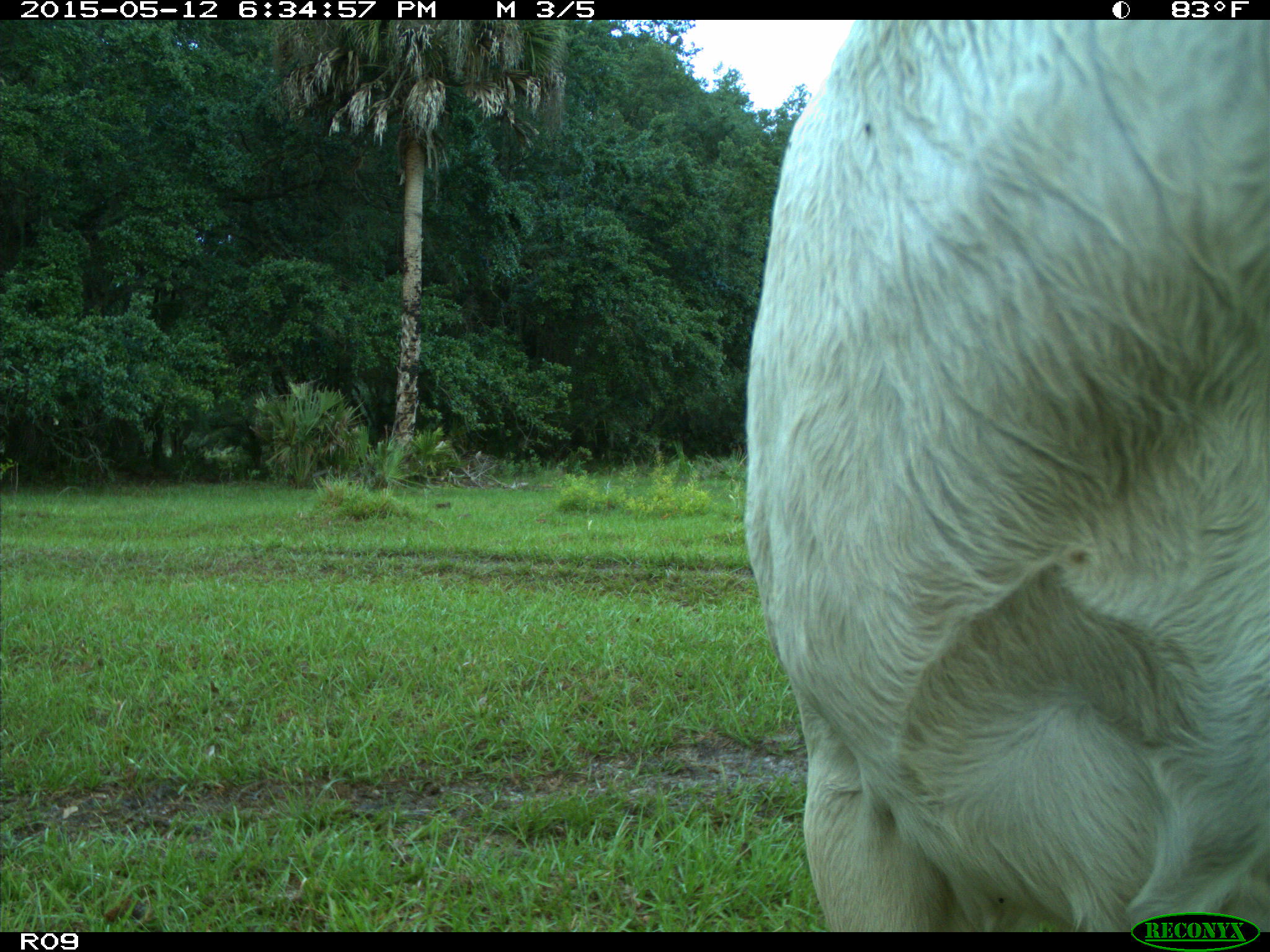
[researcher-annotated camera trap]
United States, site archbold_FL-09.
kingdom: Animalia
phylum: Chordata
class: Mammalia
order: Artiodactyla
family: Bovidae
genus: Bos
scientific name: Bos taurus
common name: domestic cow